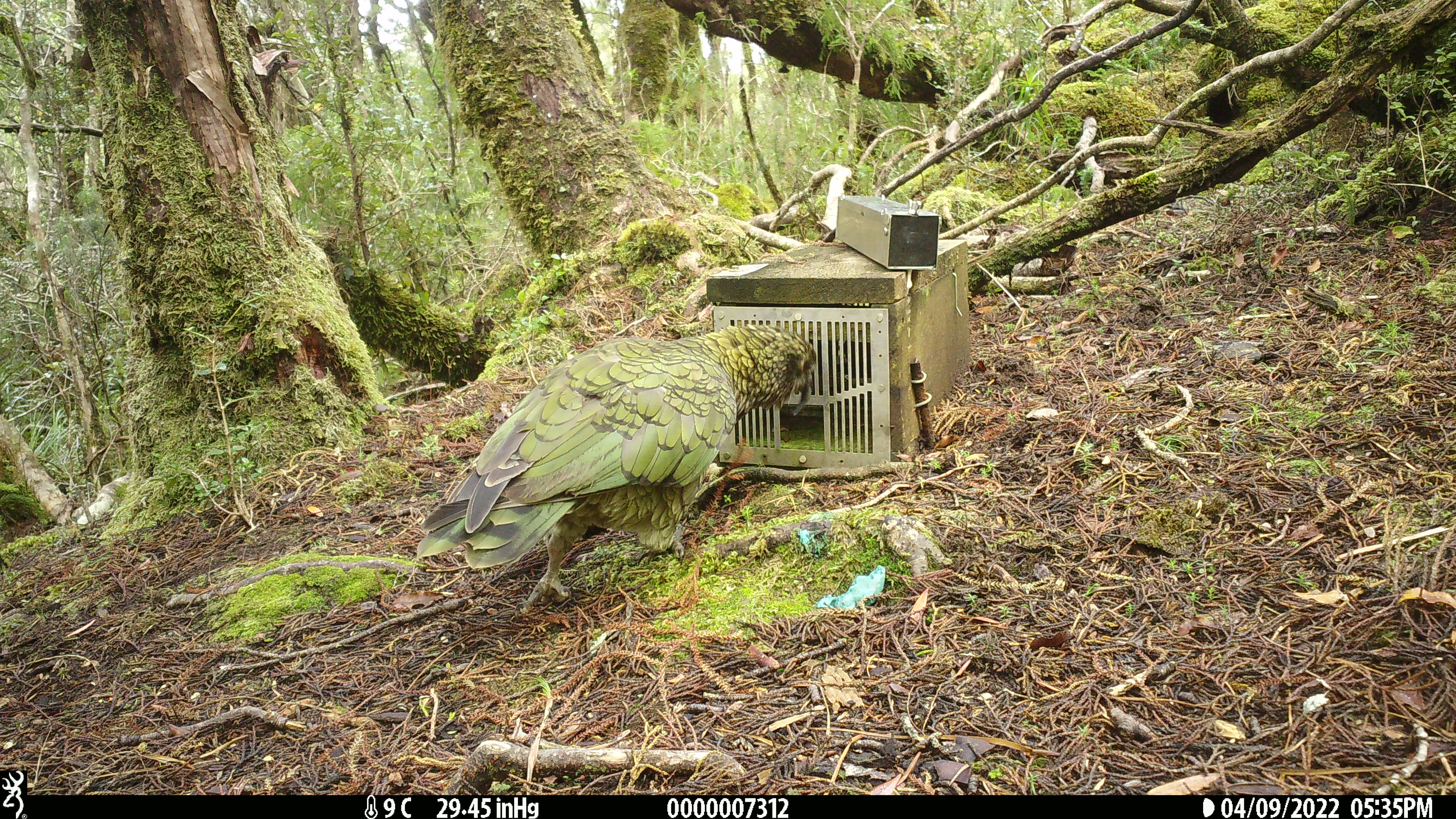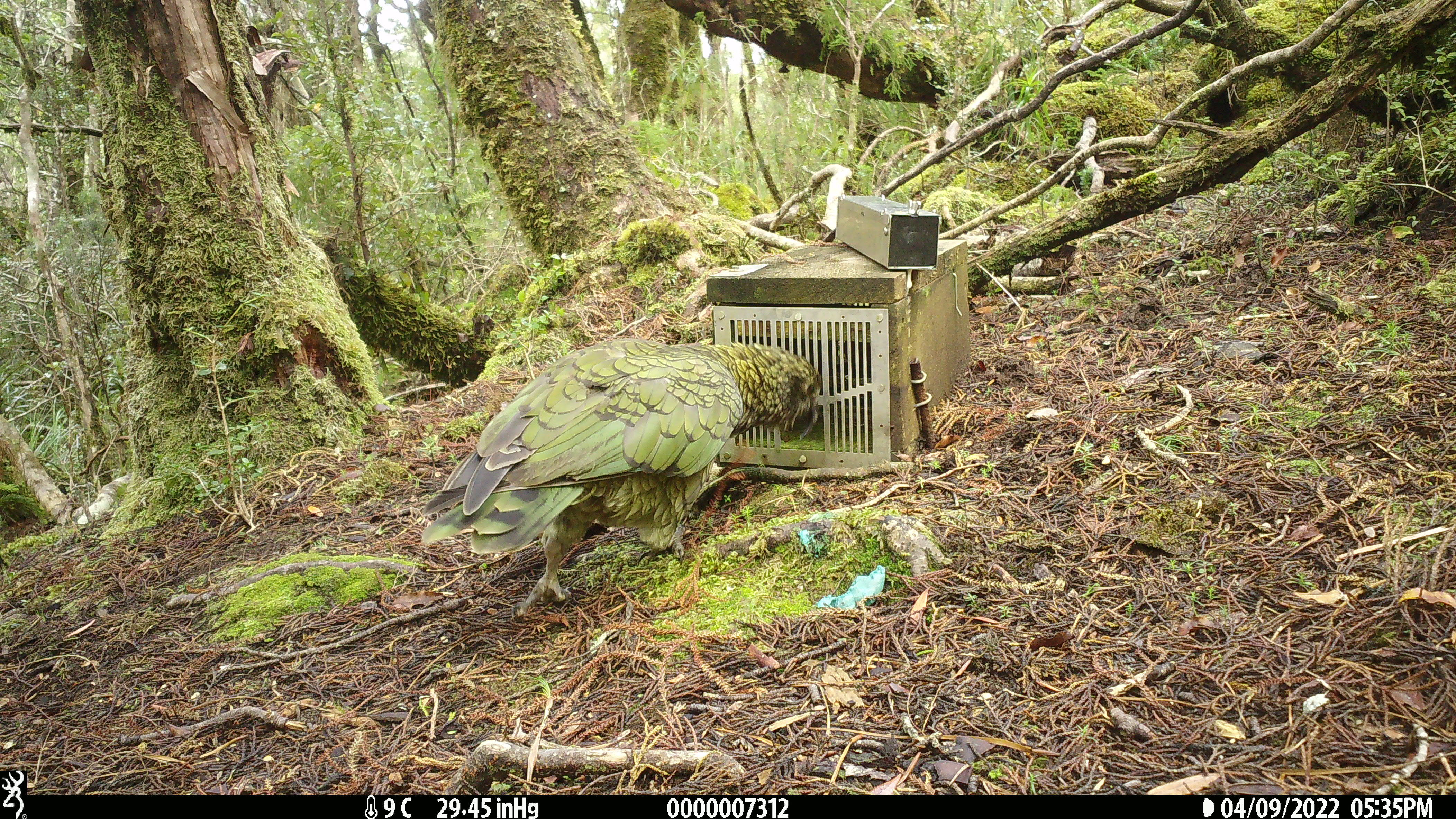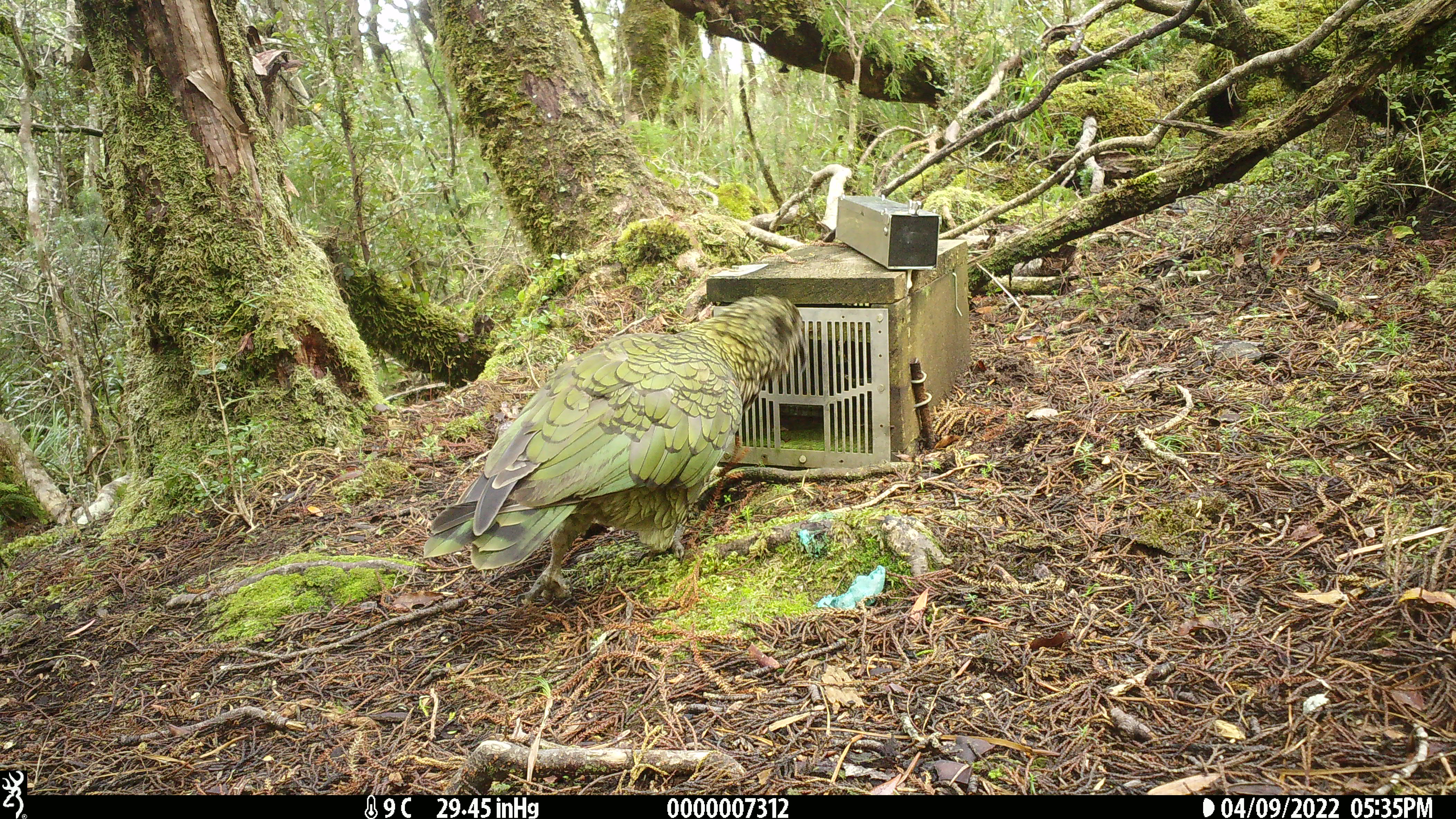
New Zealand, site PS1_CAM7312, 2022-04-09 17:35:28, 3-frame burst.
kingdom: Animalia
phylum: Chordata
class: Aves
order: Psittaciformes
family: Strigopidae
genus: Nestor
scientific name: Nestor notabilis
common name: kea